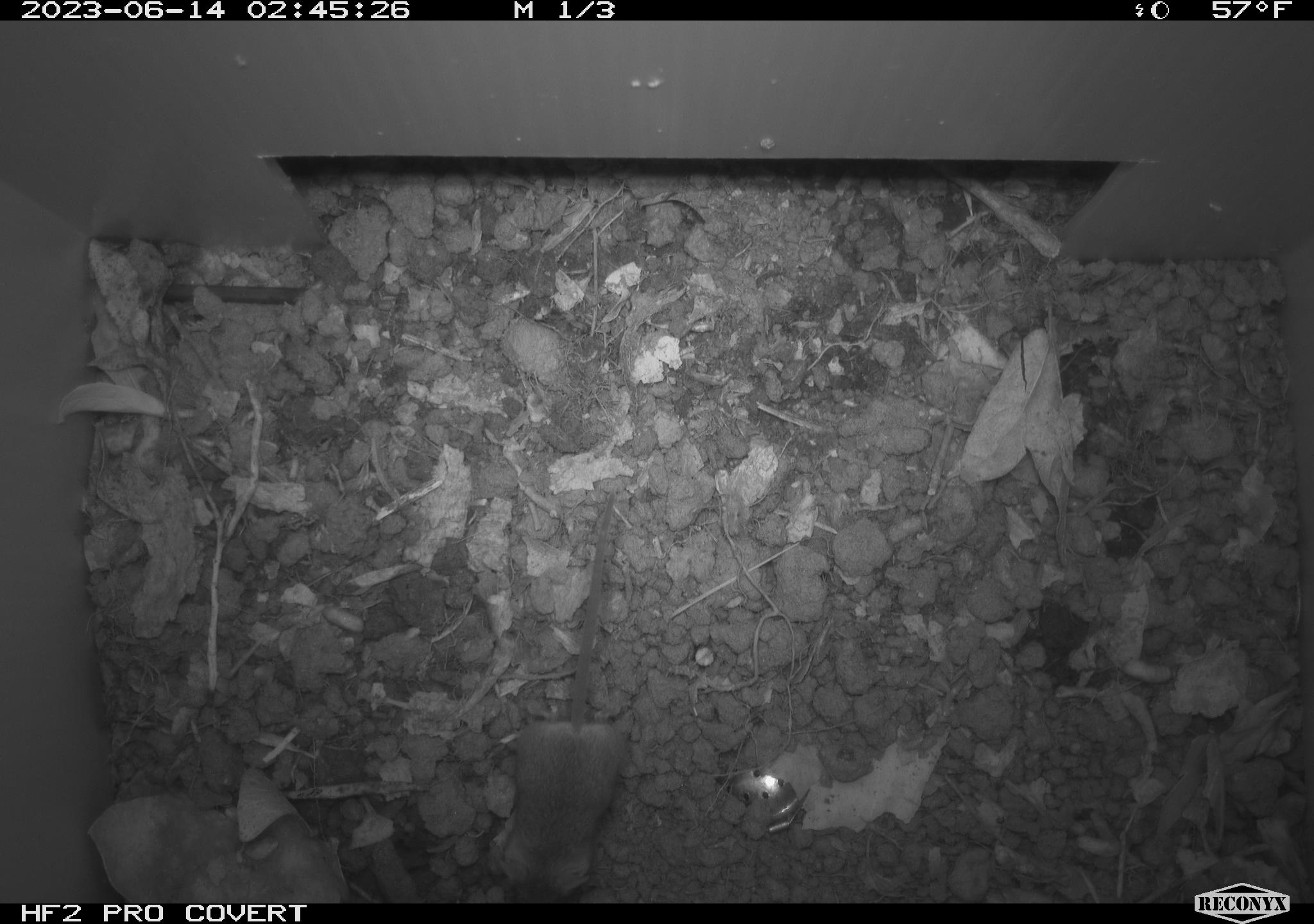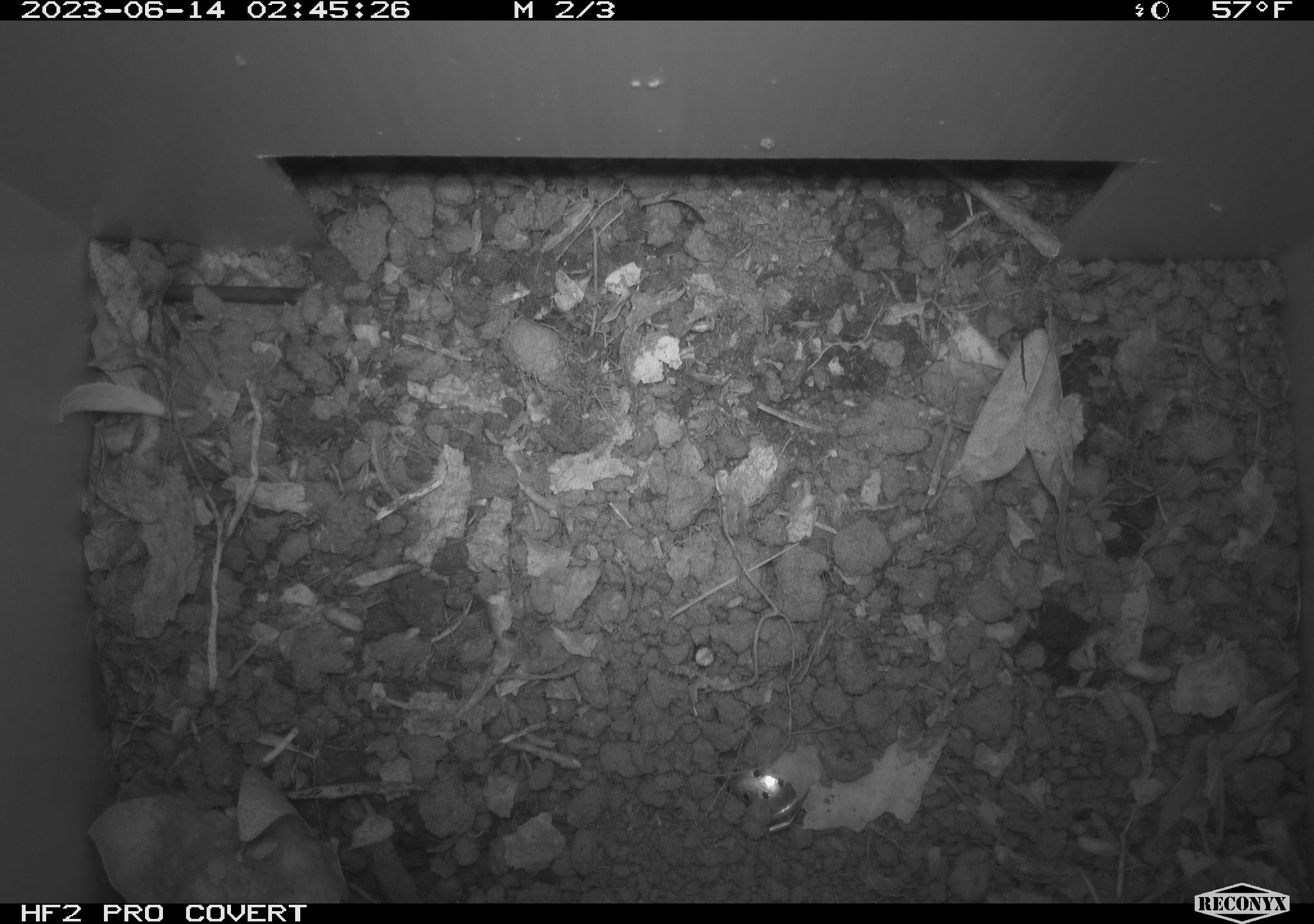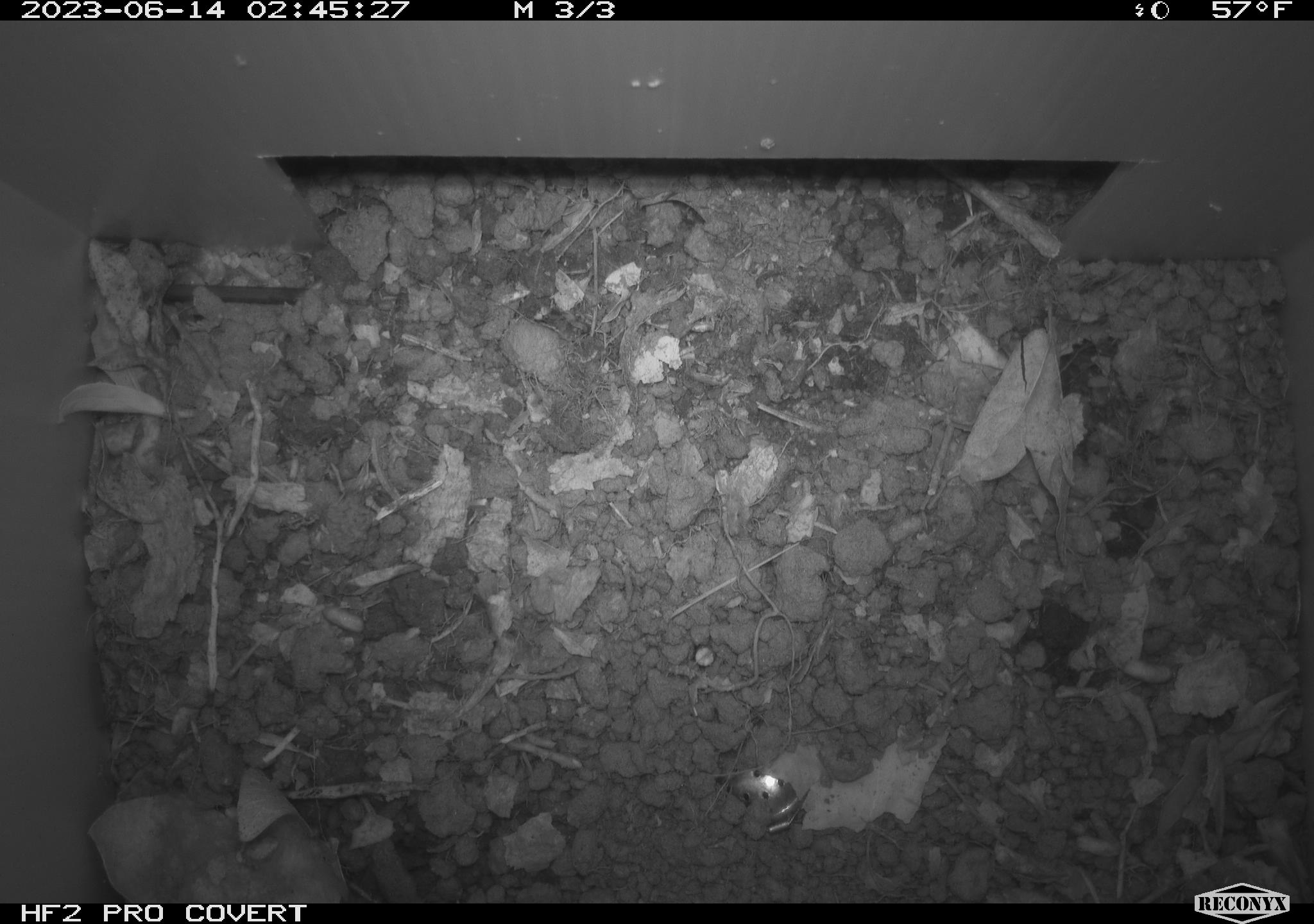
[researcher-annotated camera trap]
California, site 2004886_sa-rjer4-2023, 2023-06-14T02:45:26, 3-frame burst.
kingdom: Animalia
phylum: Chordata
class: Mammalia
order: Rodentia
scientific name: Rodentia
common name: mouse species